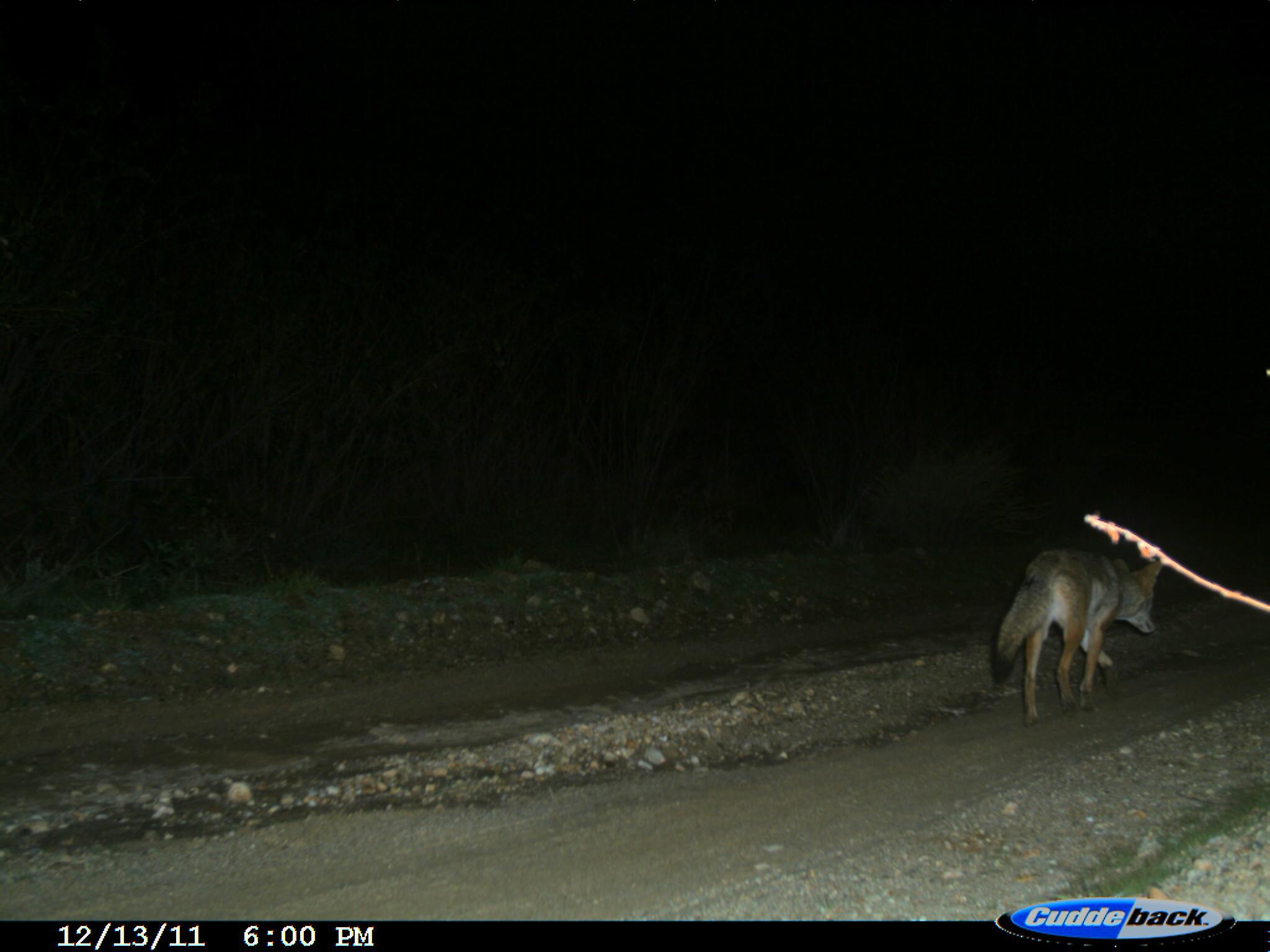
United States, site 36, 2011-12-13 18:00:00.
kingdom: Animalia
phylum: Chordata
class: Mammalia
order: Carnivora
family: Canidae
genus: Canis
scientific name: Canis latrans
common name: coyote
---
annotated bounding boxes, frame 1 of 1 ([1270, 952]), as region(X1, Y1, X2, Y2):
coyote: region(990, 550, 1161, 728)